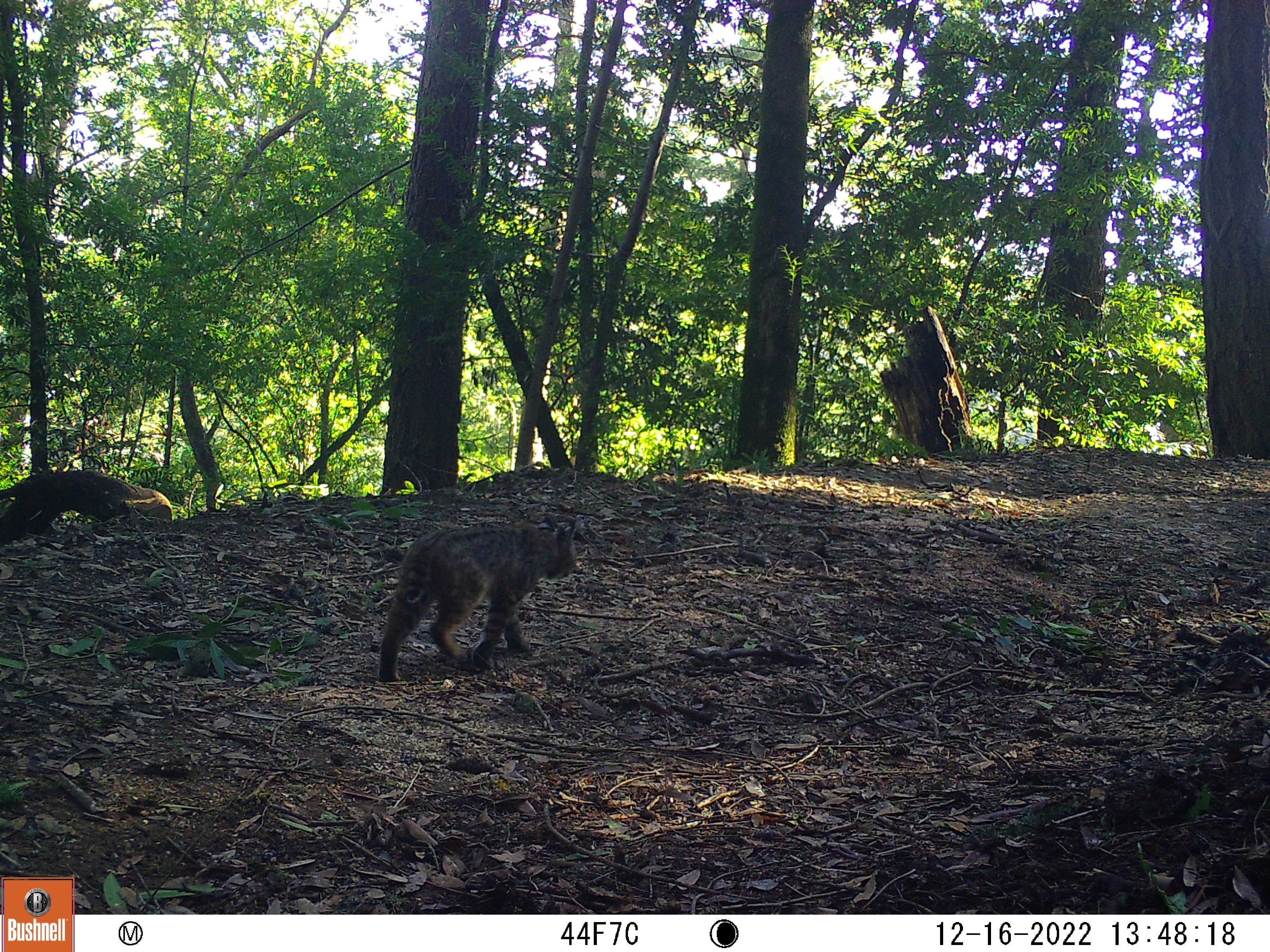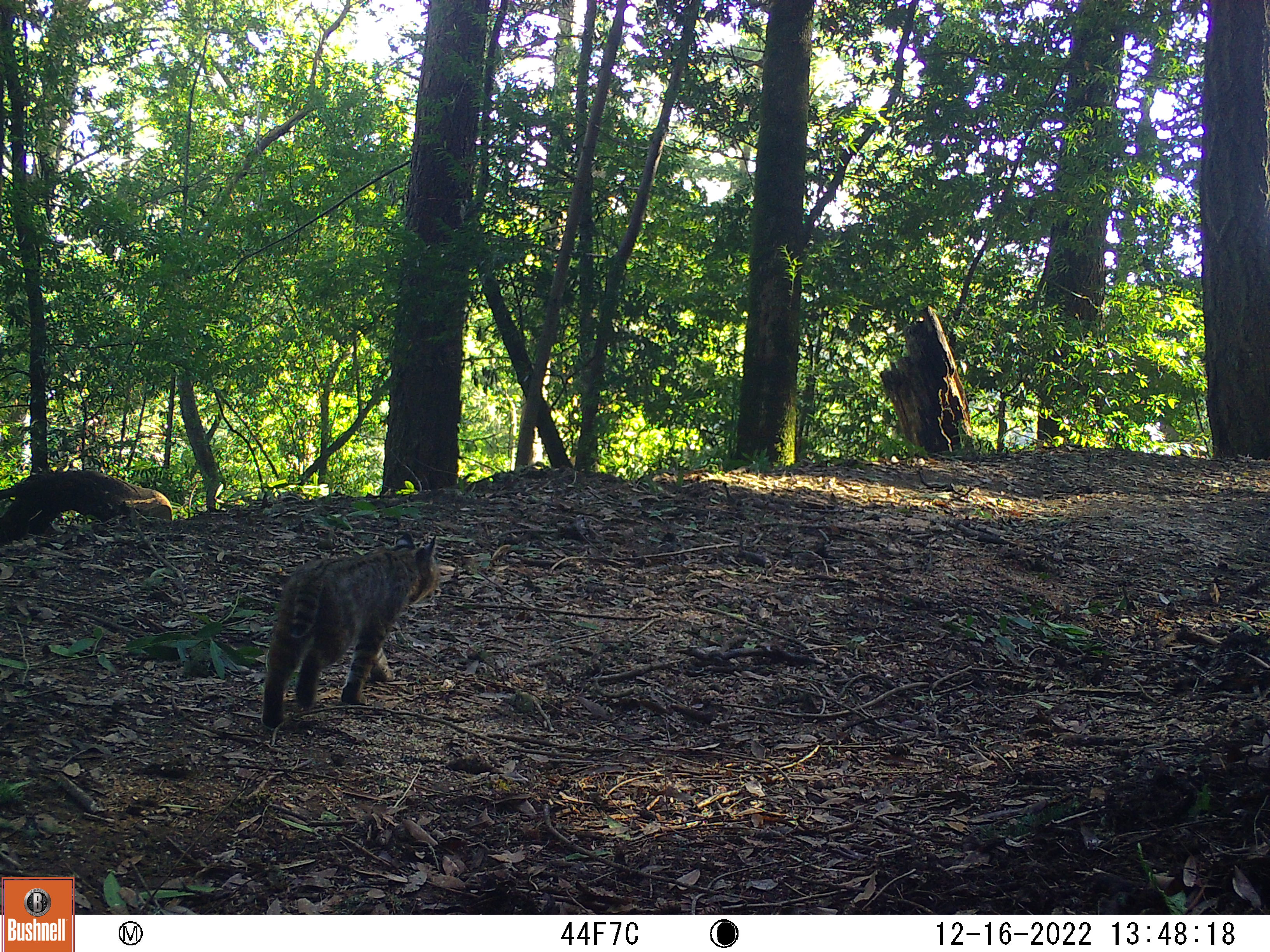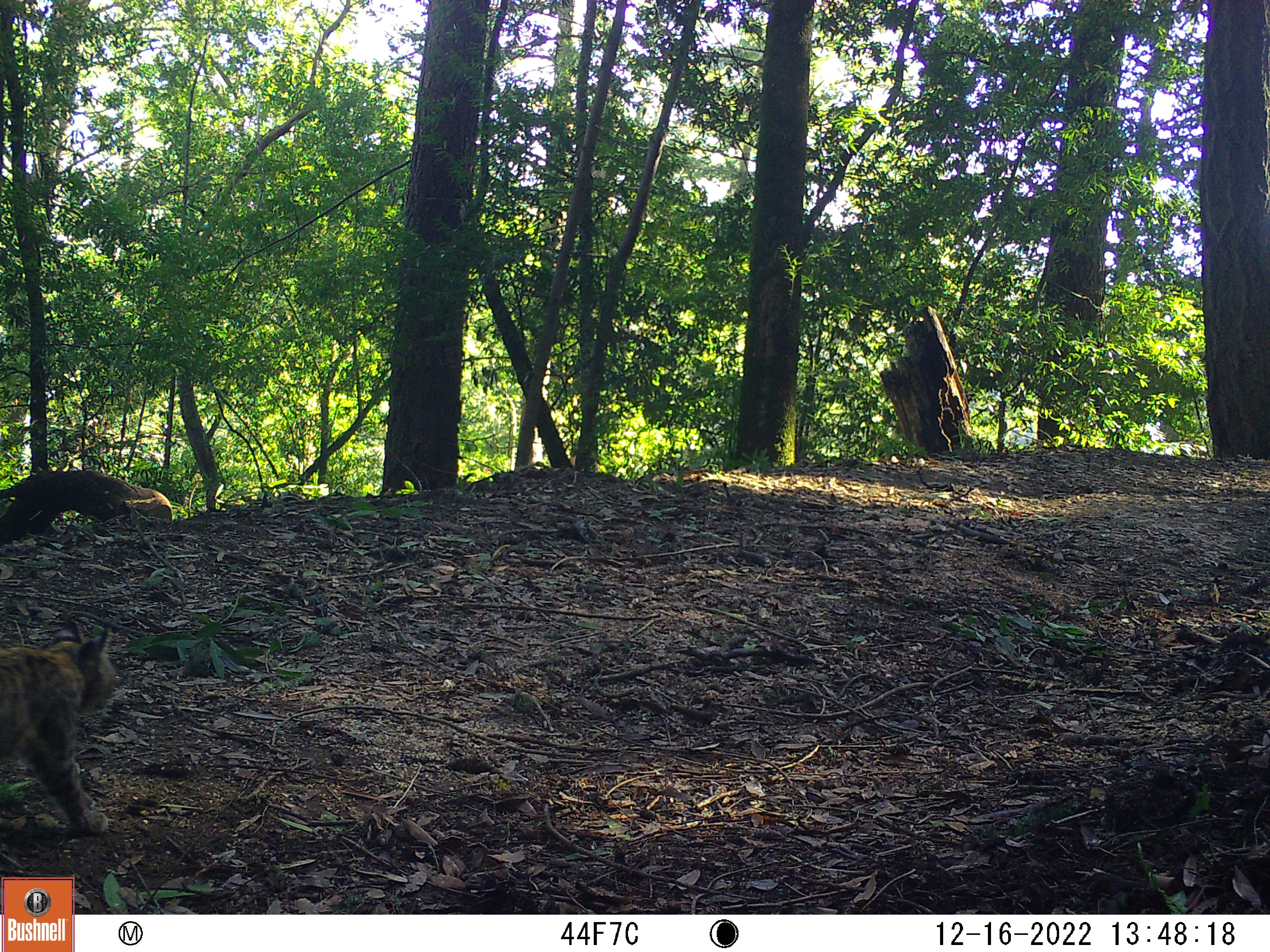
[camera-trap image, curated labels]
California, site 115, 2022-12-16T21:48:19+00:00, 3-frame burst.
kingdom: Animalia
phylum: Chordata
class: Mammalia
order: Carnivora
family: Felidae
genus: Lynx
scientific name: Lynx rufus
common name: bobcat